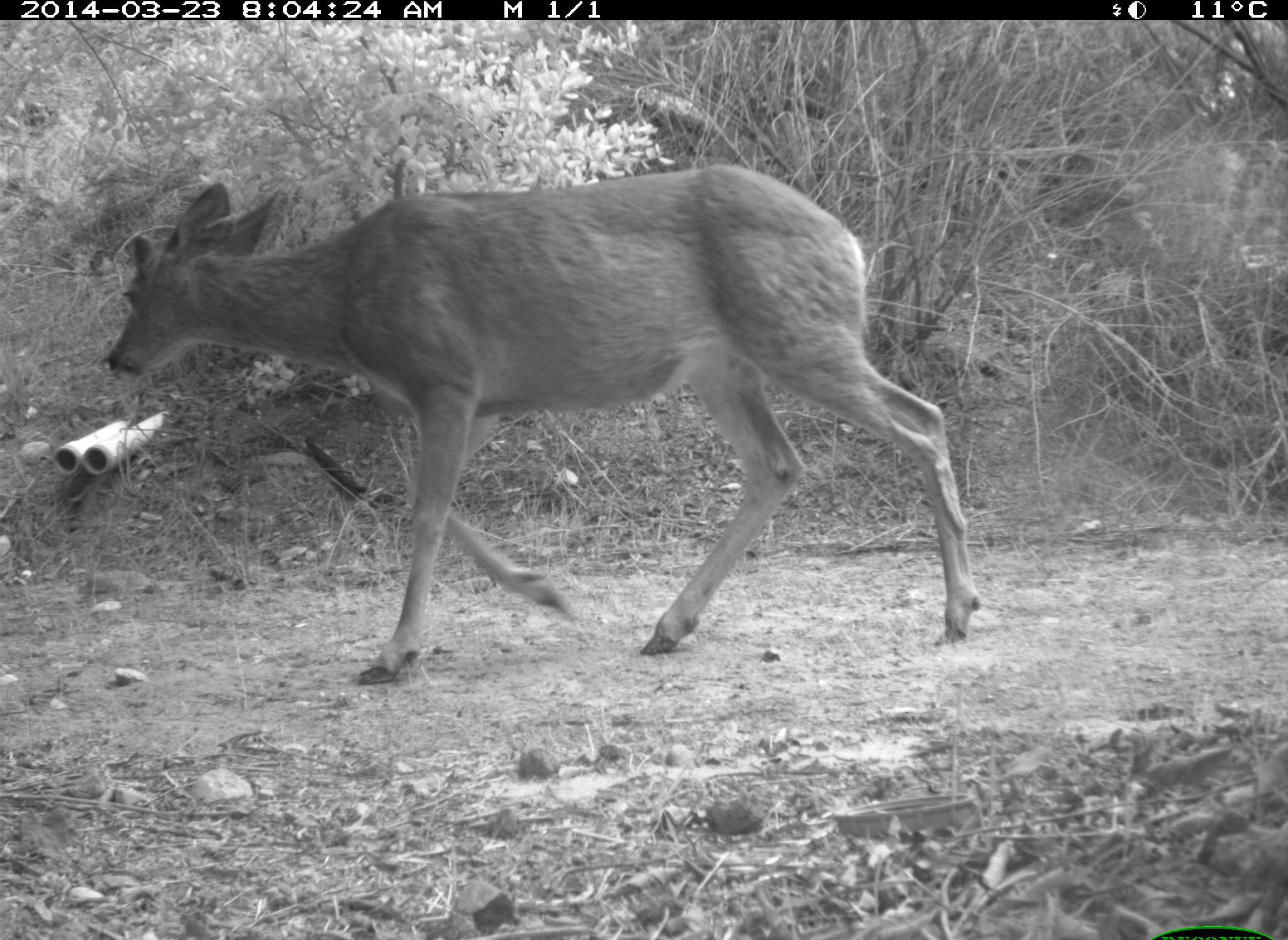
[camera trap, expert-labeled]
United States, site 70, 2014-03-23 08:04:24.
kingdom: Animalia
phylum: Chordata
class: Mammalia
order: Artiodactyla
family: Cervidae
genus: Odocoileus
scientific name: Odocoileus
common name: deer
Deer (Odocoileus).